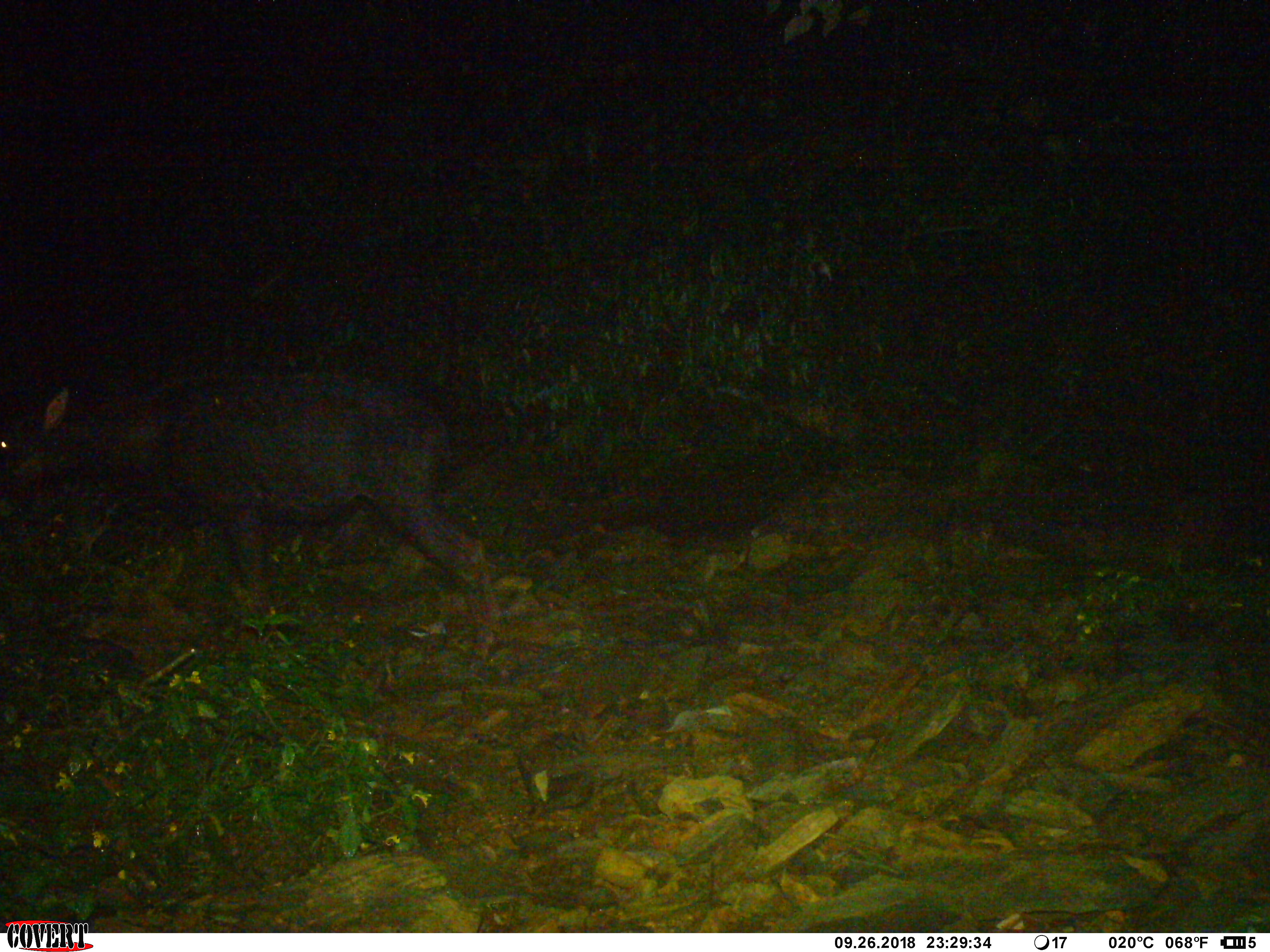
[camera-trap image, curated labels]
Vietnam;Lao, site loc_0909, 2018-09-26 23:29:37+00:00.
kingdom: Animalia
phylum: Chordata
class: Mammalia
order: Artiodactyla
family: Bovidae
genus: Capricornis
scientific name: Capricornis sumatraensis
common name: chinese serow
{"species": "chinese serow (Capricornis sumatraensis)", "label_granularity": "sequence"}